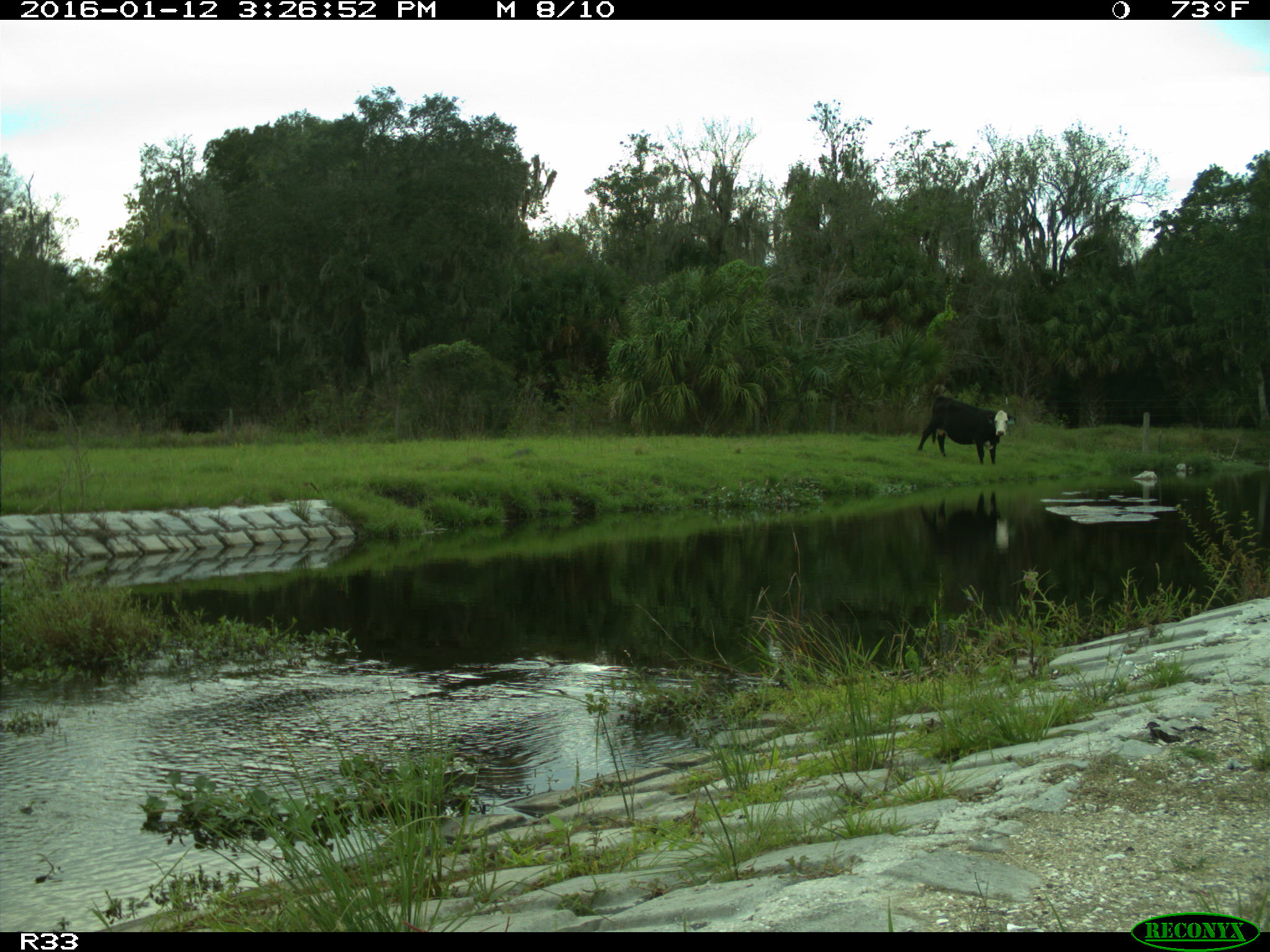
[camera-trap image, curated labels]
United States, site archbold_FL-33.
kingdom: Animalia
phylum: Chordata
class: Mammalia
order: Artiodactyla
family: Bovidae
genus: Bos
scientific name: Bos taurus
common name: domestic cow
Bos taurus (domestic cow).